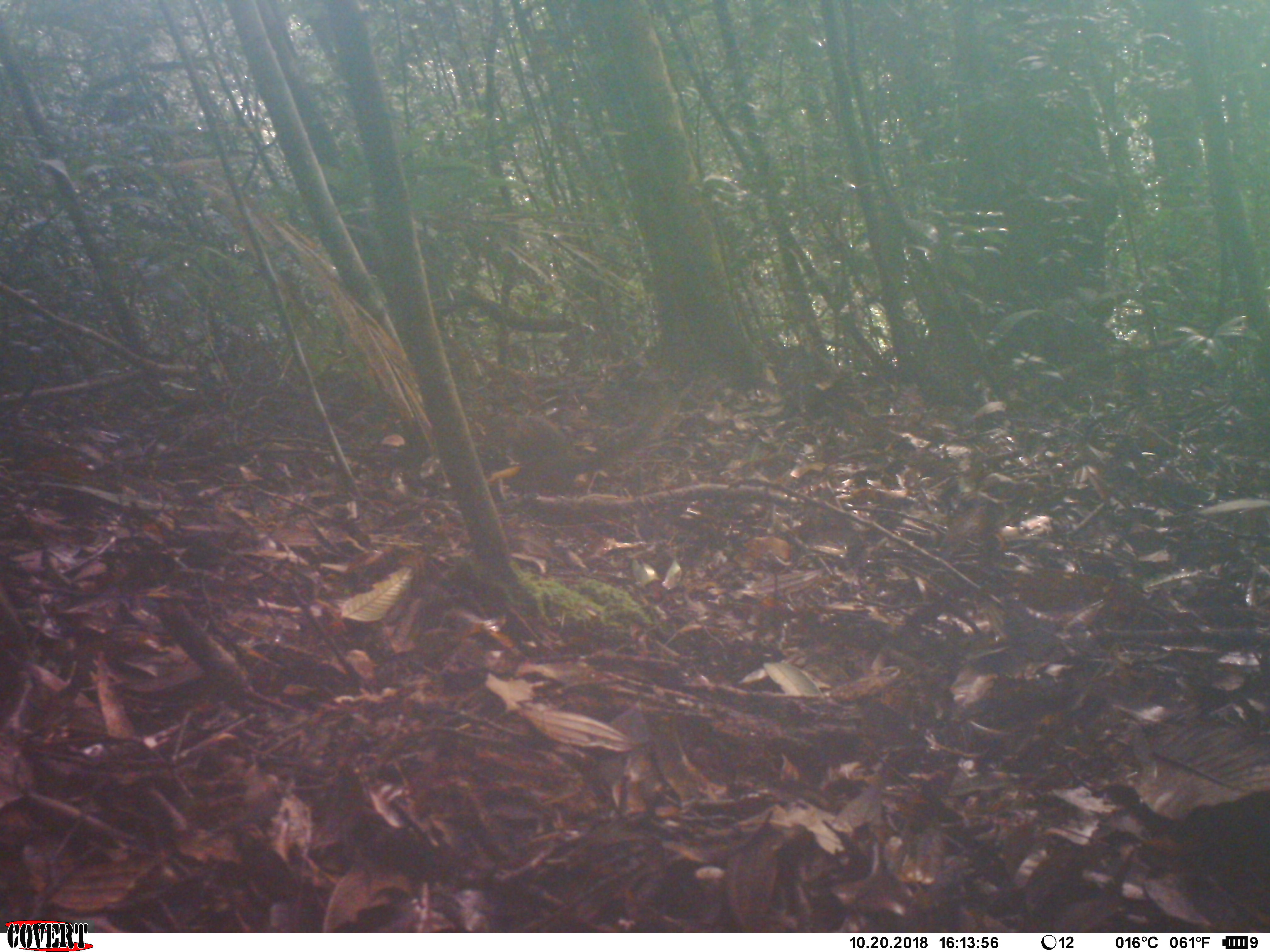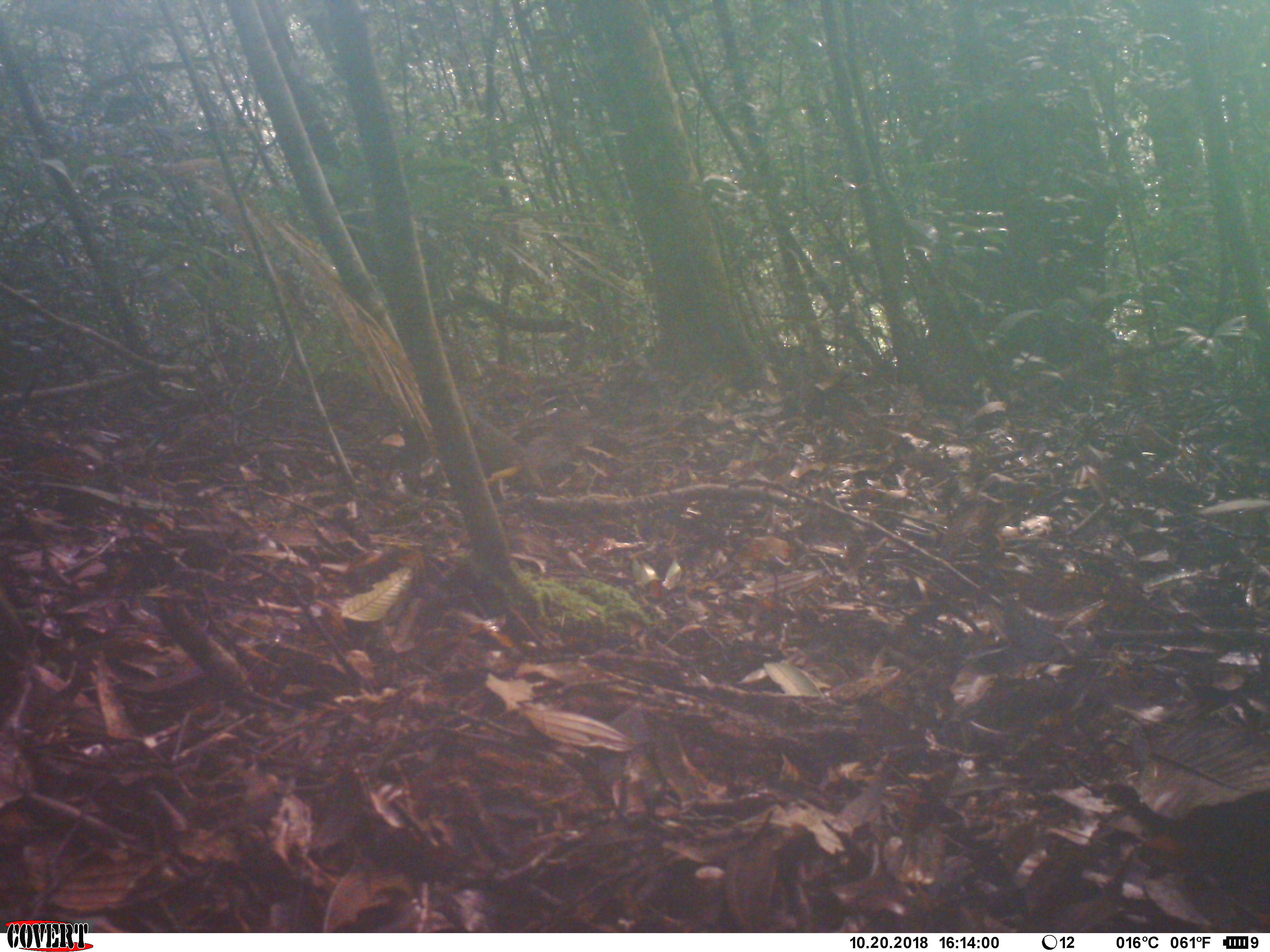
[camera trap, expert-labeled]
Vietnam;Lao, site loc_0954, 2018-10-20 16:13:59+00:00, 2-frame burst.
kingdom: Animalia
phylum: Chordata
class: Mammalia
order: Rodentia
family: Sciuridae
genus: Dremomys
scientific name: Dremomys rufigenis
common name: red-cheeked squirrel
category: red cheeked squirrel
Red cheeked squirrel (red-cheeked squirrel) (Dremomys rufigenis). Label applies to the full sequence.